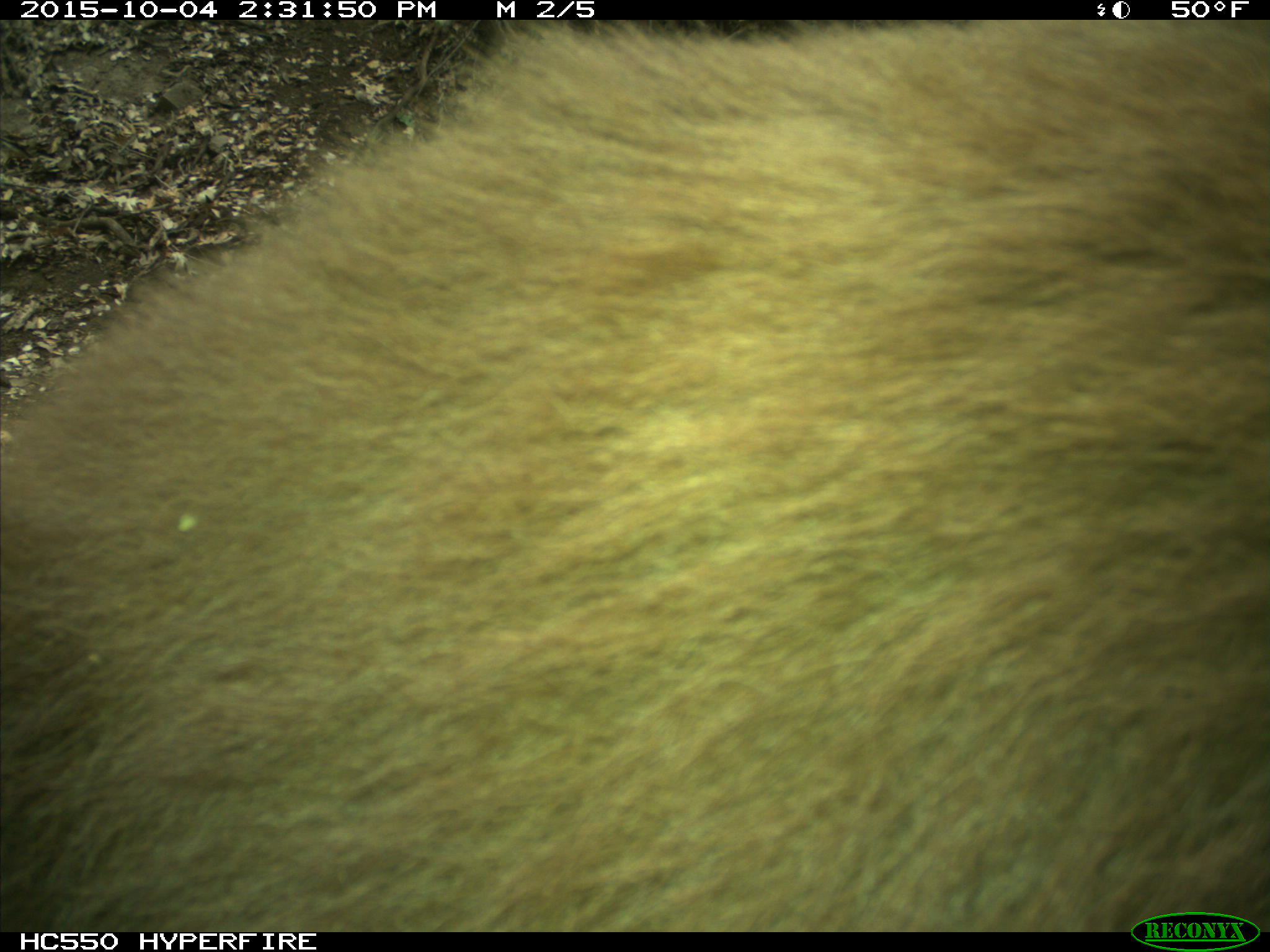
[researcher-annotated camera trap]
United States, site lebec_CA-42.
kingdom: Animalia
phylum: Chordata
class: Mammalia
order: Carnivora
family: Ursidae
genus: Ursus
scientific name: Ursus americanus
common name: american black bear